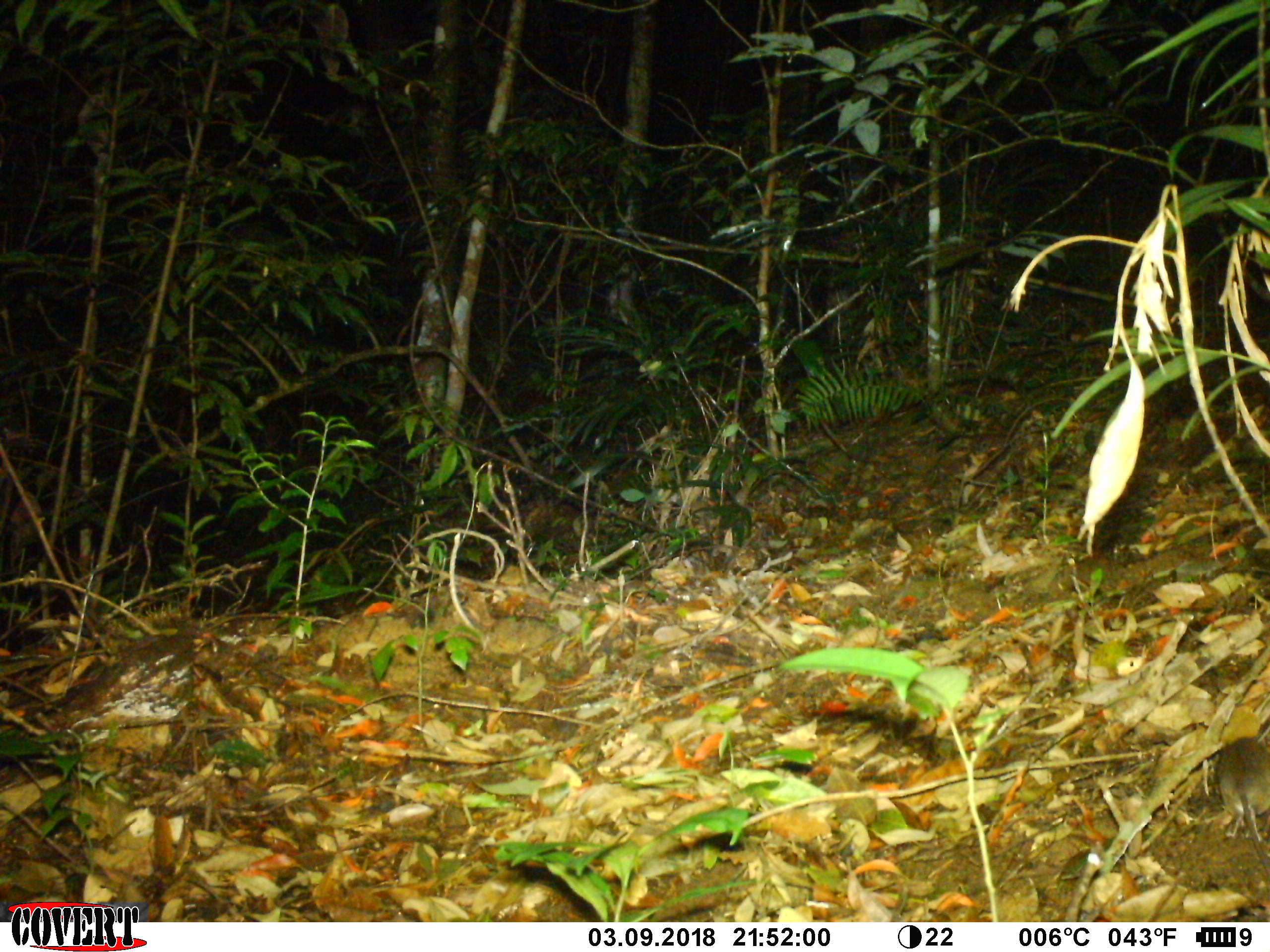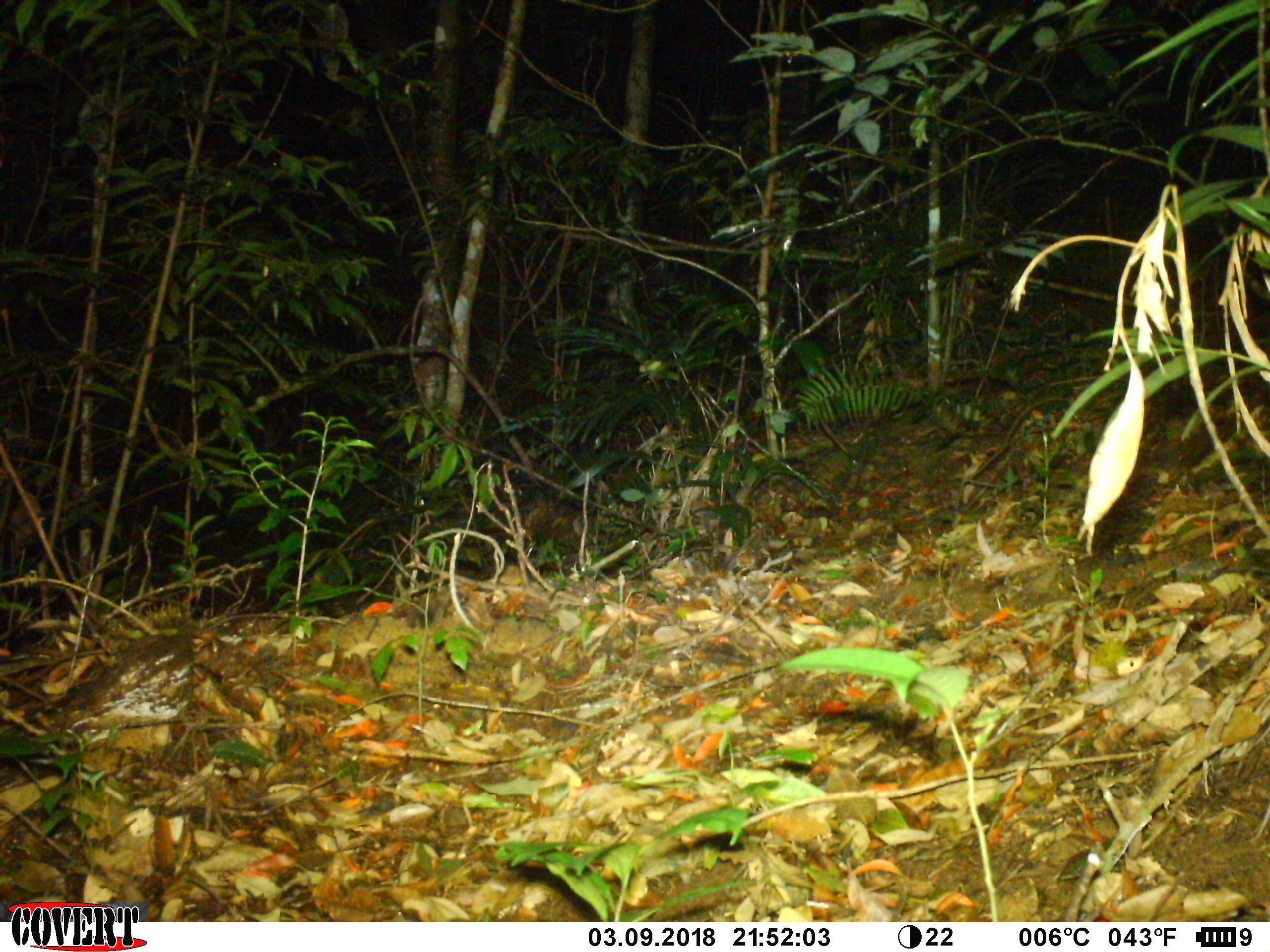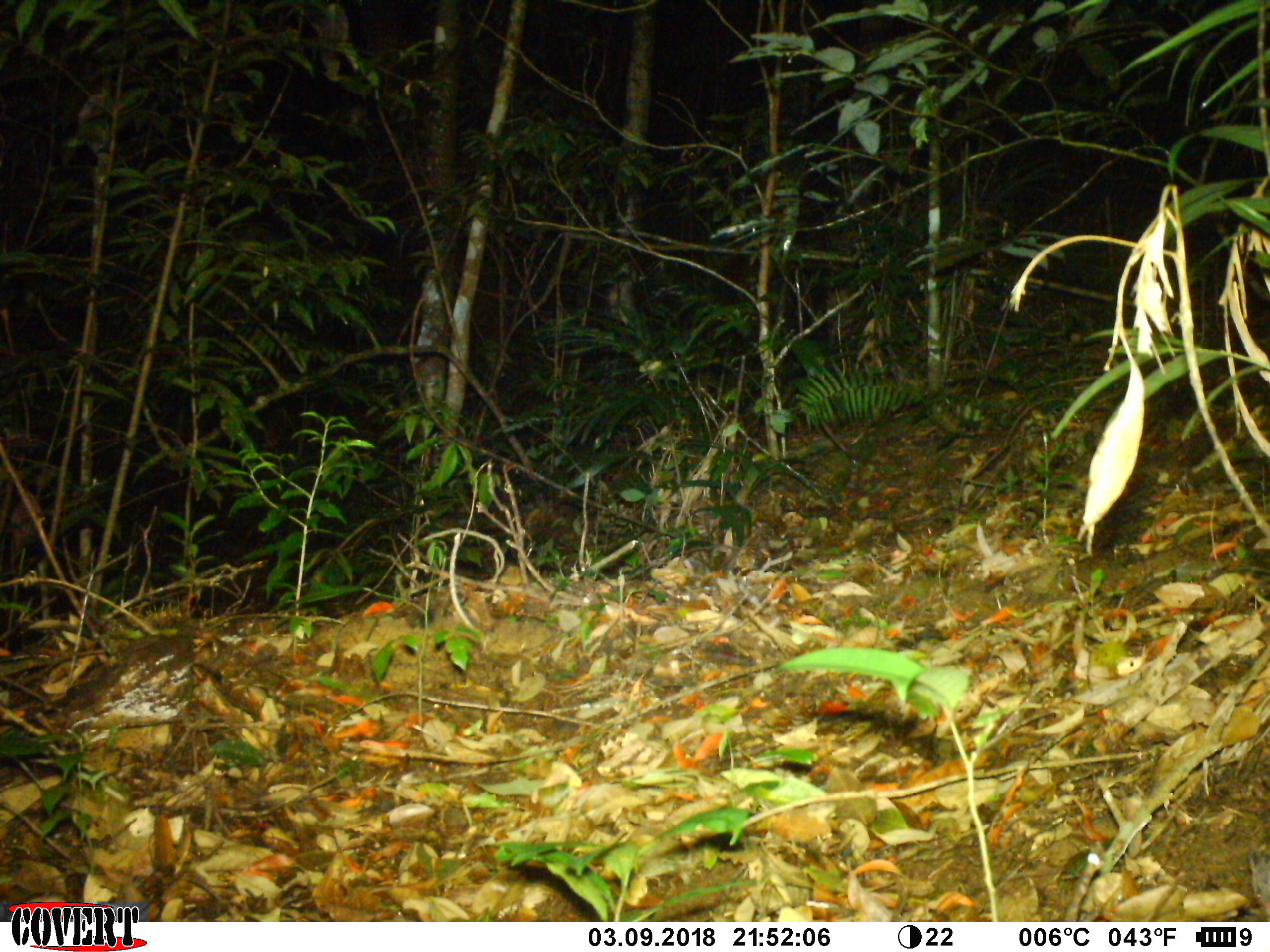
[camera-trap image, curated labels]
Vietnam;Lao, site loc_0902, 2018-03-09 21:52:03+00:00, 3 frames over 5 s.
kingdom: Animalia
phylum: Chordata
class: Mammalia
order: Rodentia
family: Muridae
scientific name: Muridae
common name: old-world mice and rats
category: unidentified murid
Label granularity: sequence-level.